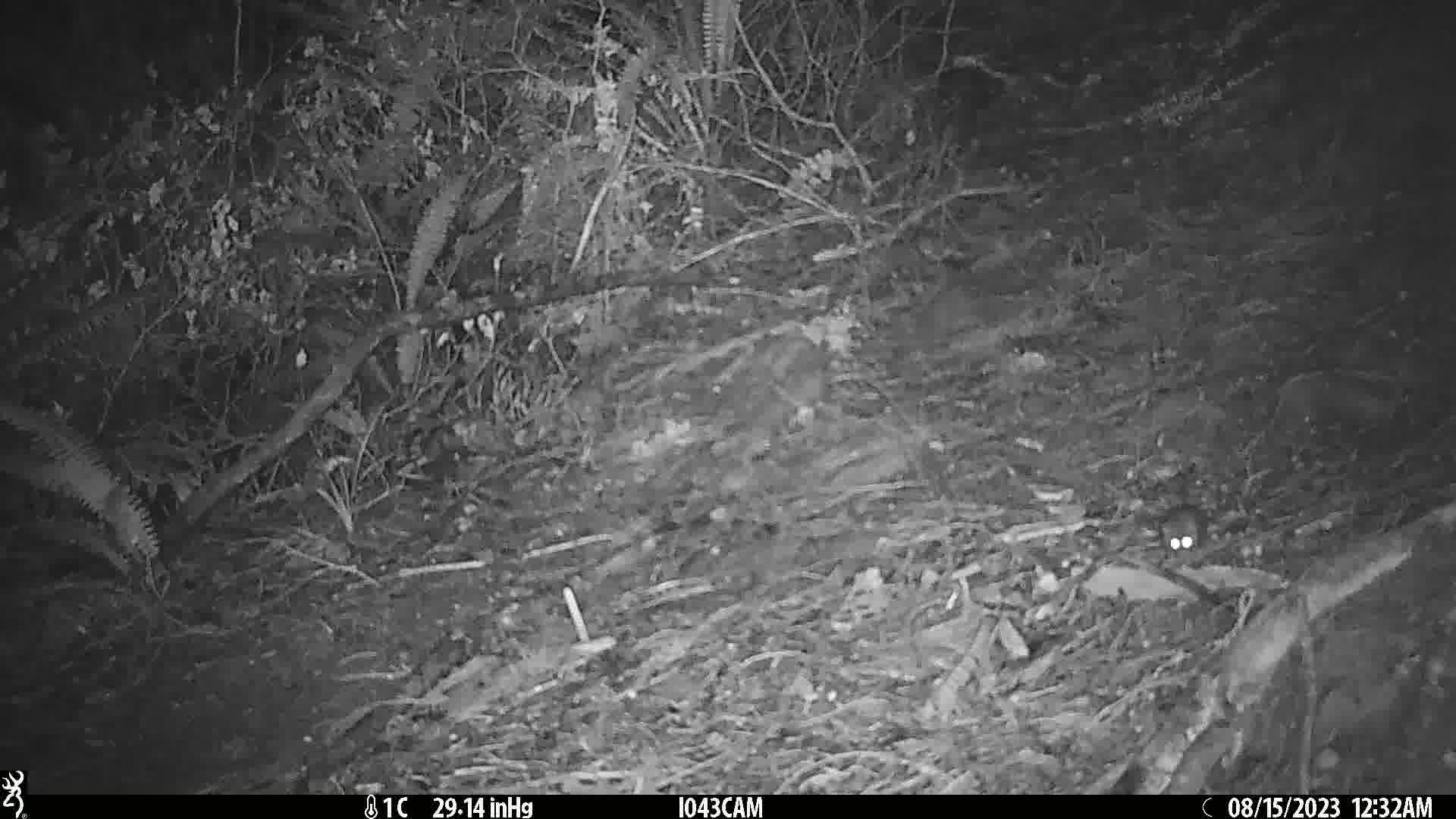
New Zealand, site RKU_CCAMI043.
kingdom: Animalia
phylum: Chordata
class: Mammalia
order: Rodentia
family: Muridae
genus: Rattus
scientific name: Rattus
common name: rat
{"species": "rat (Rattus)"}